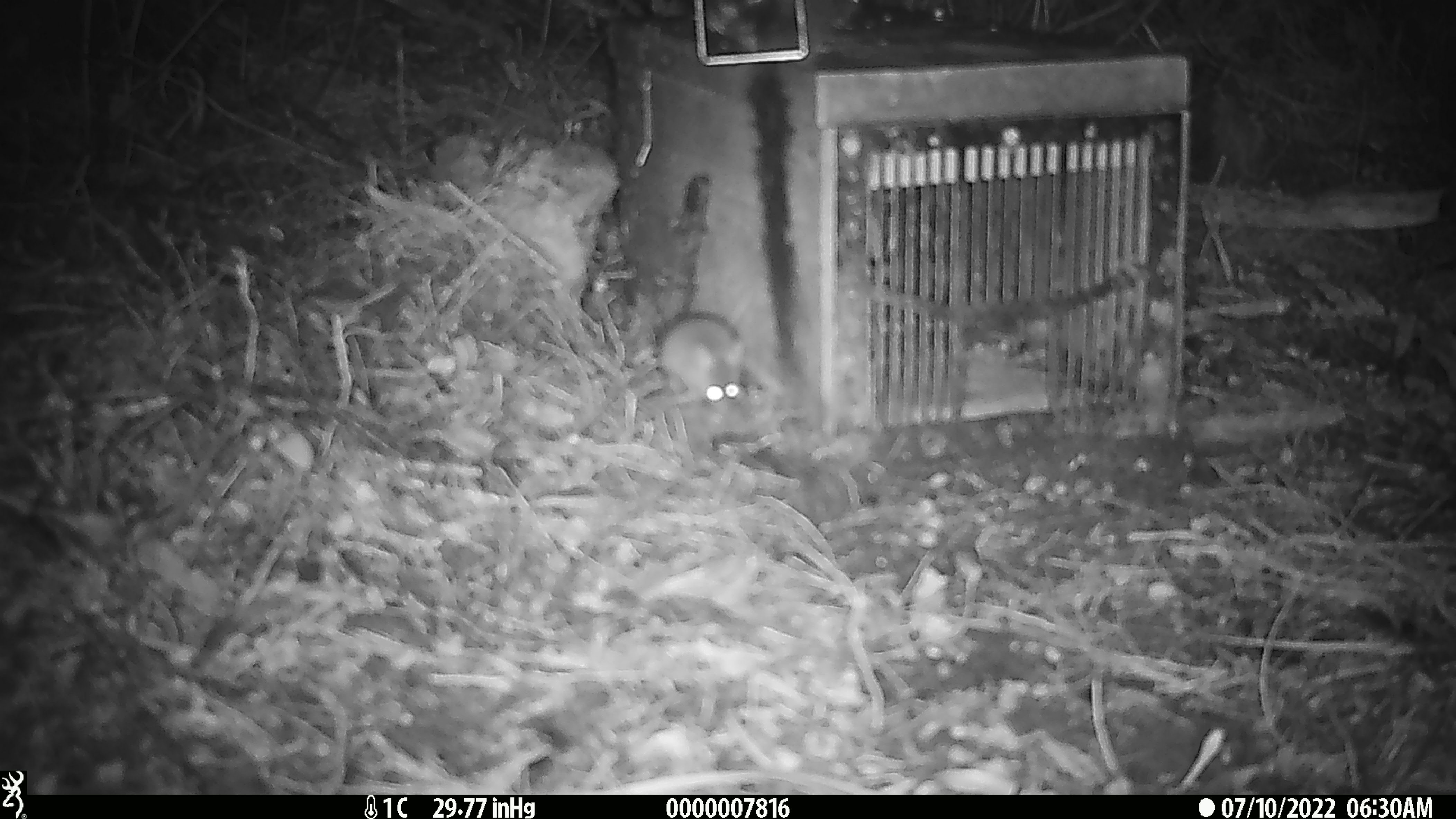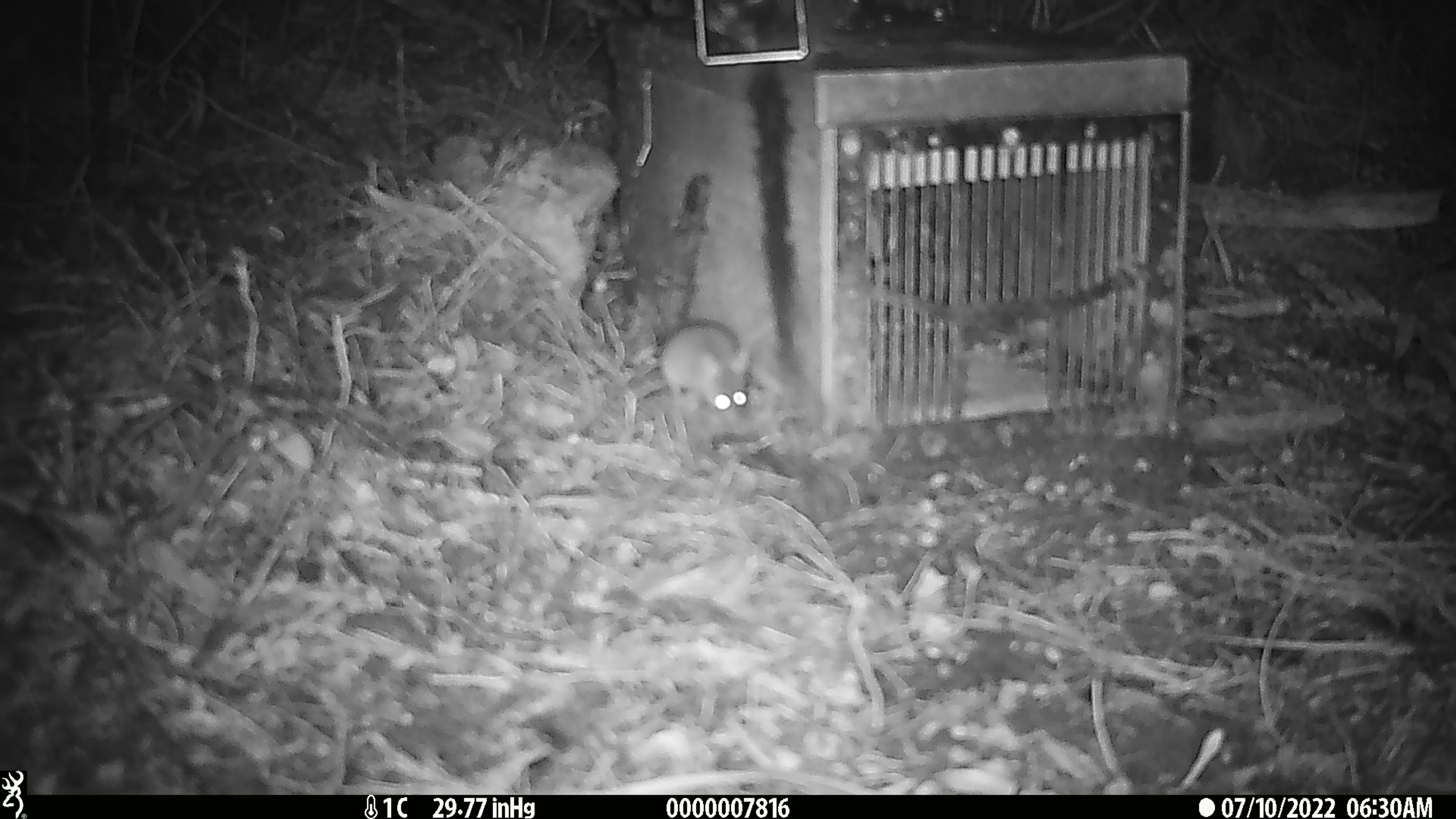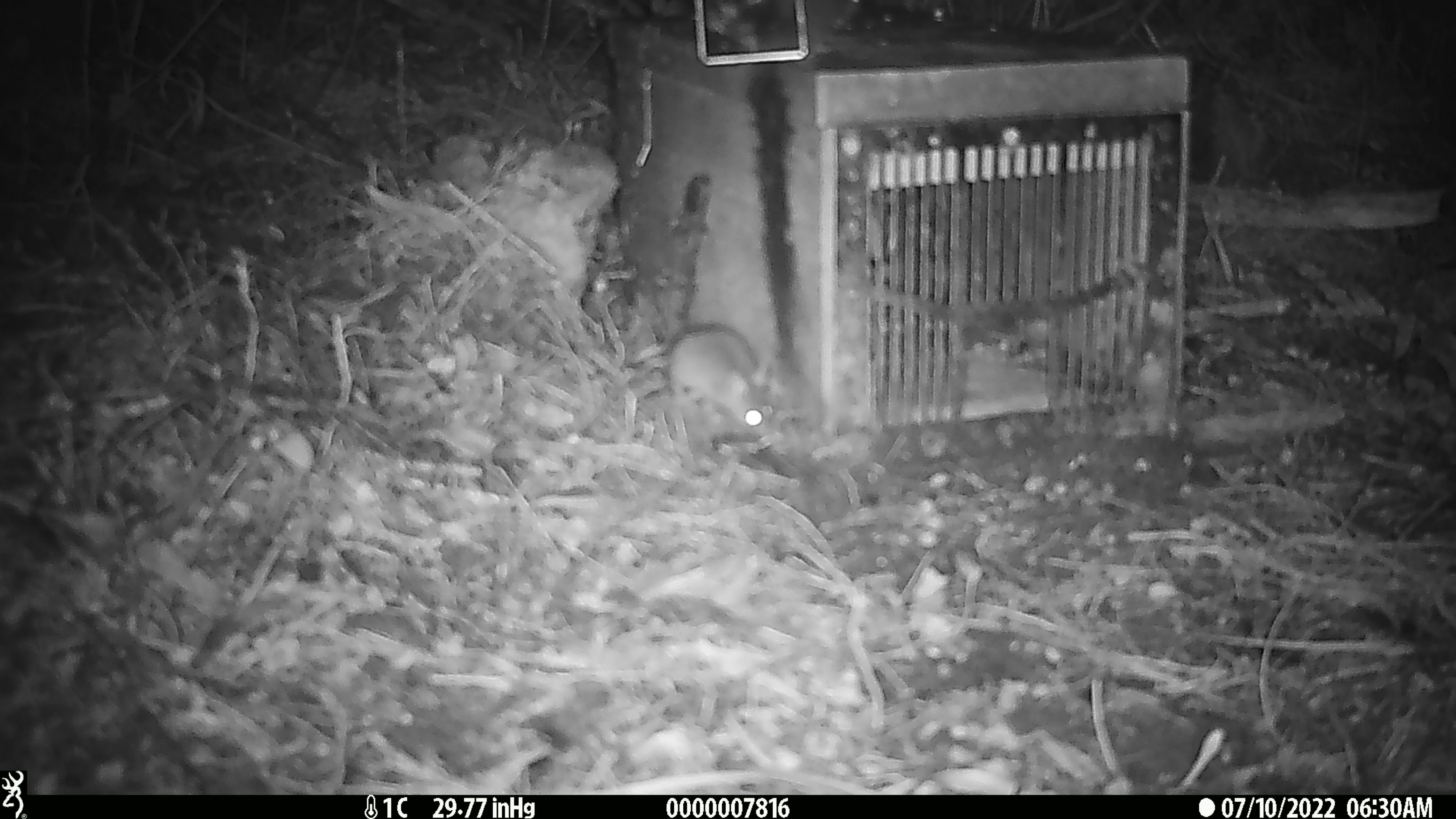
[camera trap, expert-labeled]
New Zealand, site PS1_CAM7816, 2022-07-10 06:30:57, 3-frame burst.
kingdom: Animalia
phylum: Chordata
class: Mammalia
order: Rodentia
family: Muridae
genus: Mus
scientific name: Mus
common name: mouse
Mouse (Mus).